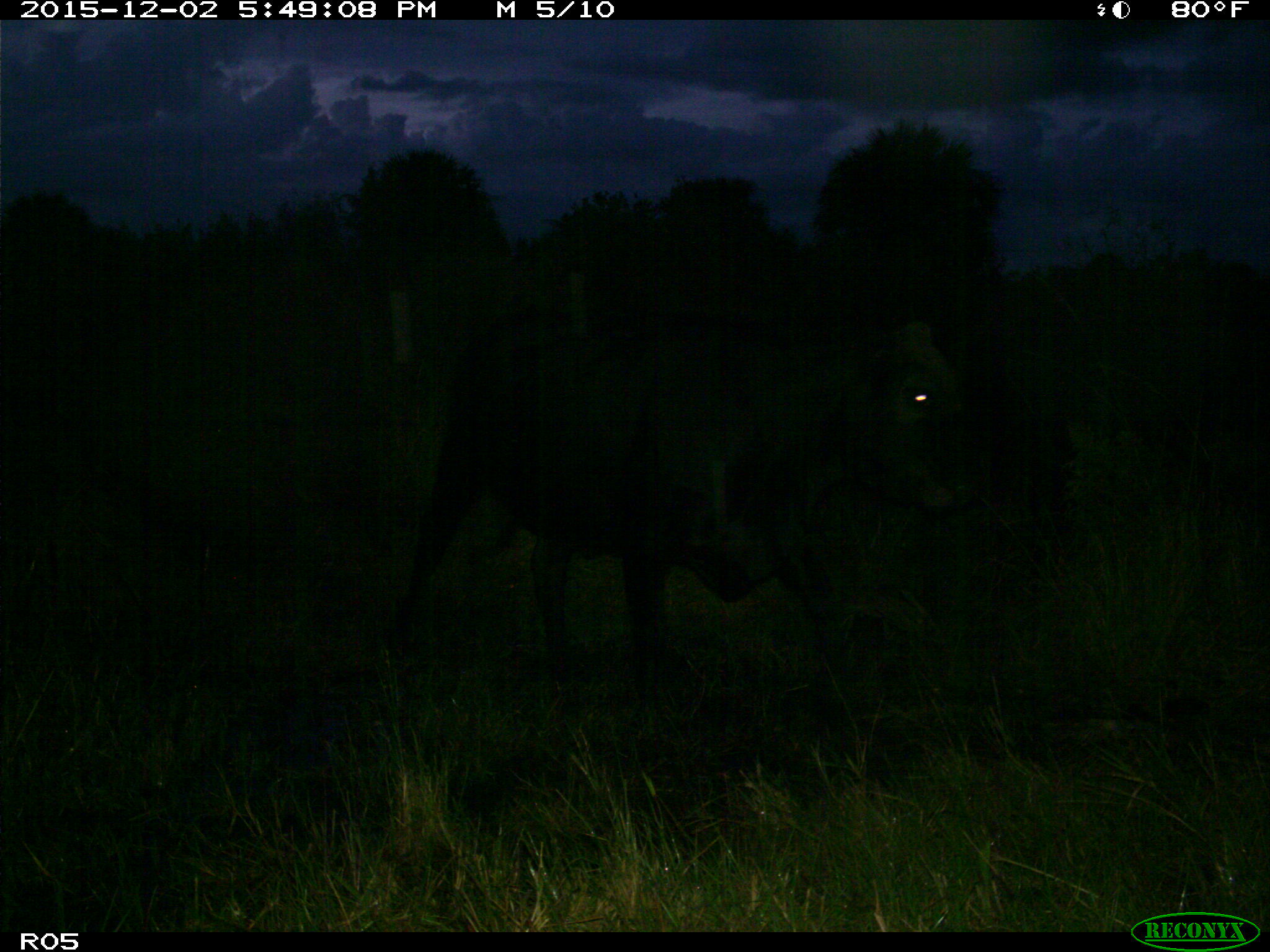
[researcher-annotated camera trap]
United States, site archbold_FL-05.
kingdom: Animalia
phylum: Chordata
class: Mammalia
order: Artiodactyla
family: Bovidae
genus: Bos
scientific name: Bos taurus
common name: domestic cow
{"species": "Bos taurus (domestic cow)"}